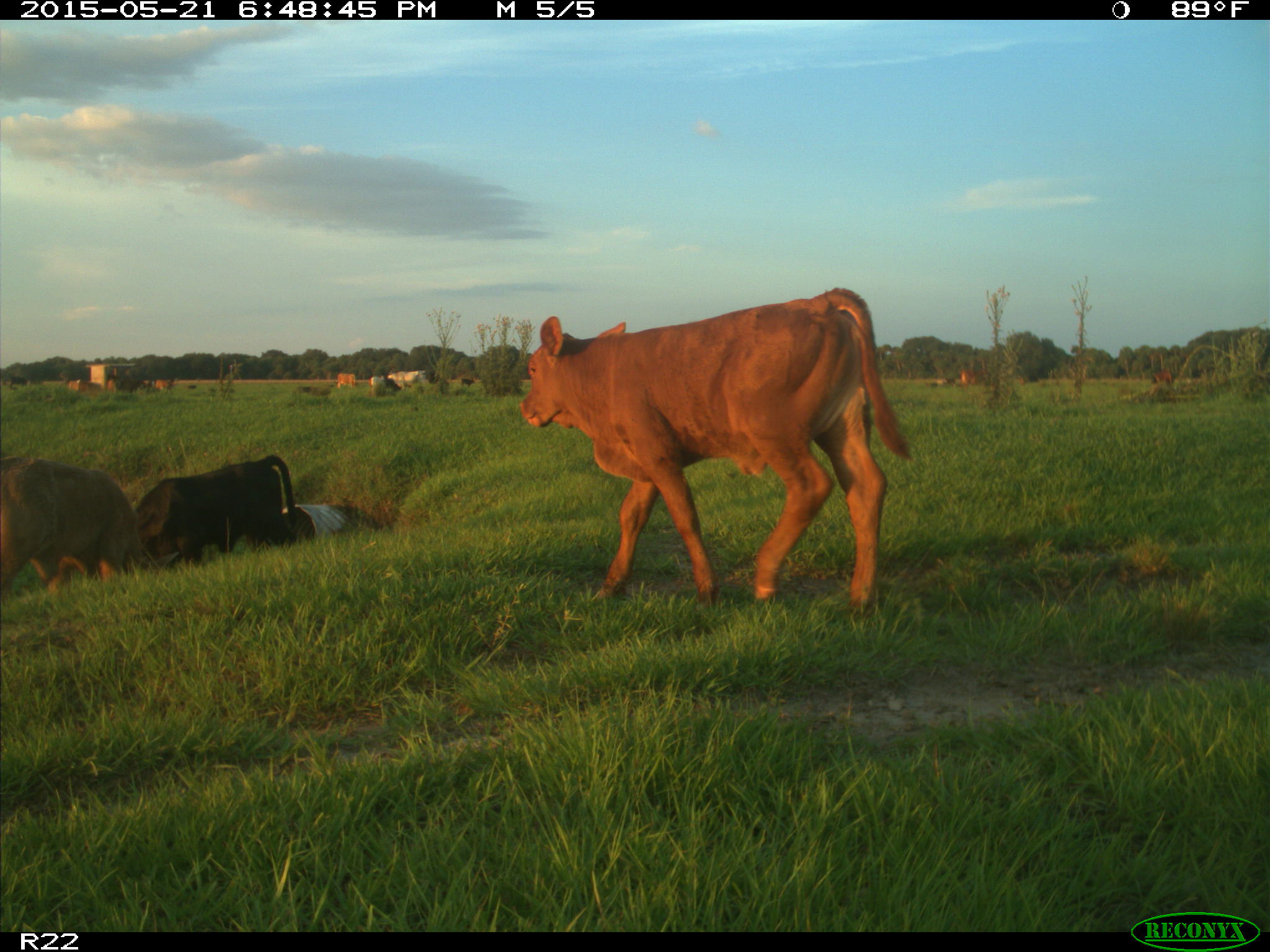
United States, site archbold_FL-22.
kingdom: Animalia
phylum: Chordata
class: Mammalia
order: Artiodactyla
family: Bovidae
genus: Bos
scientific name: Bos taurus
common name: domestic cow